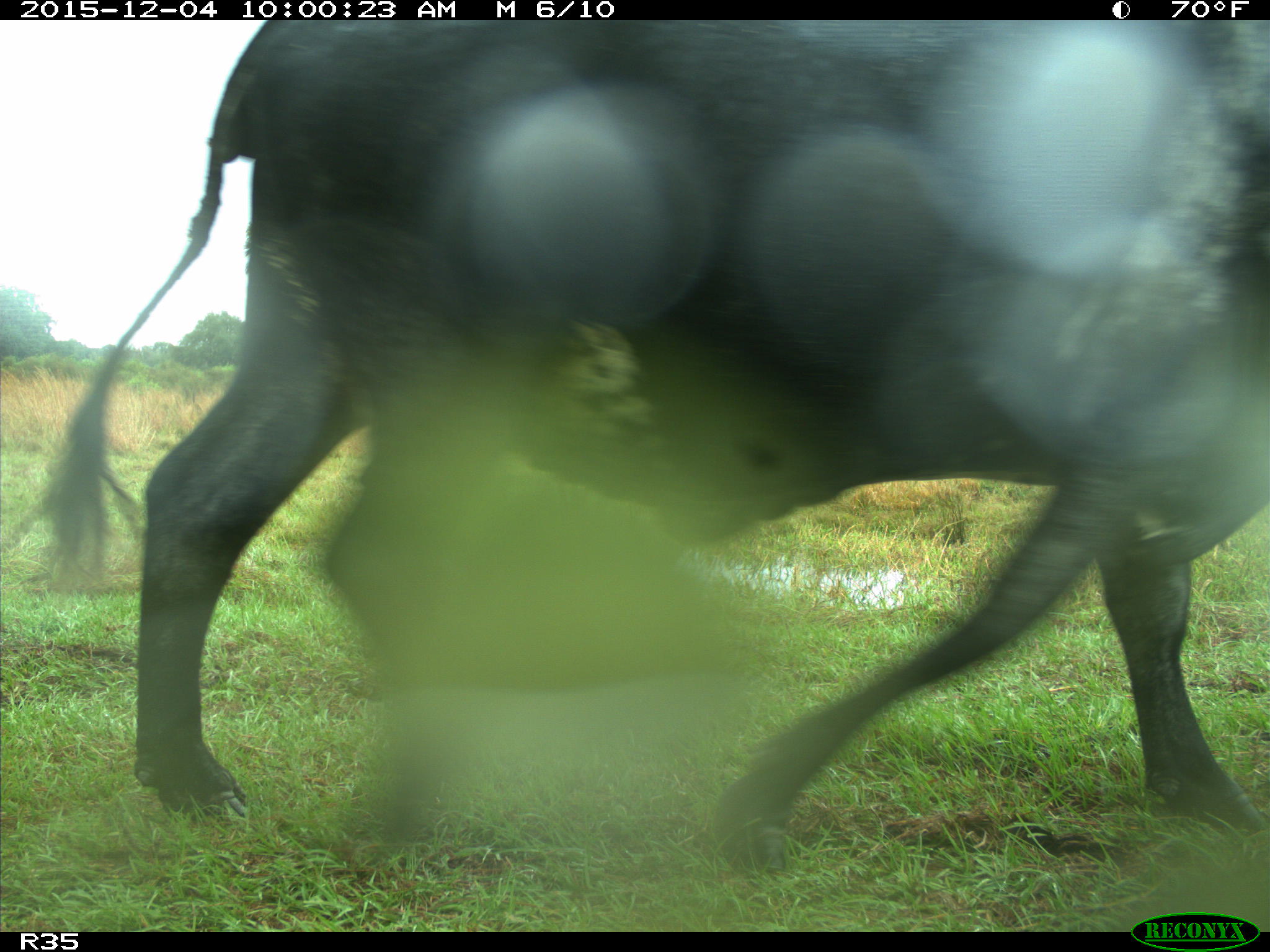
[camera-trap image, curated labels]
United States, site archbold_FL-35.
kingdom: Animalia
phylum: Chordata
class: Mammalia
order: Artiodactyla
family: Bovidae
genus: Bos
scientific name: Bos taurus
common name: domestic cow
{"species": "Bos taurus (domestic cow)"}